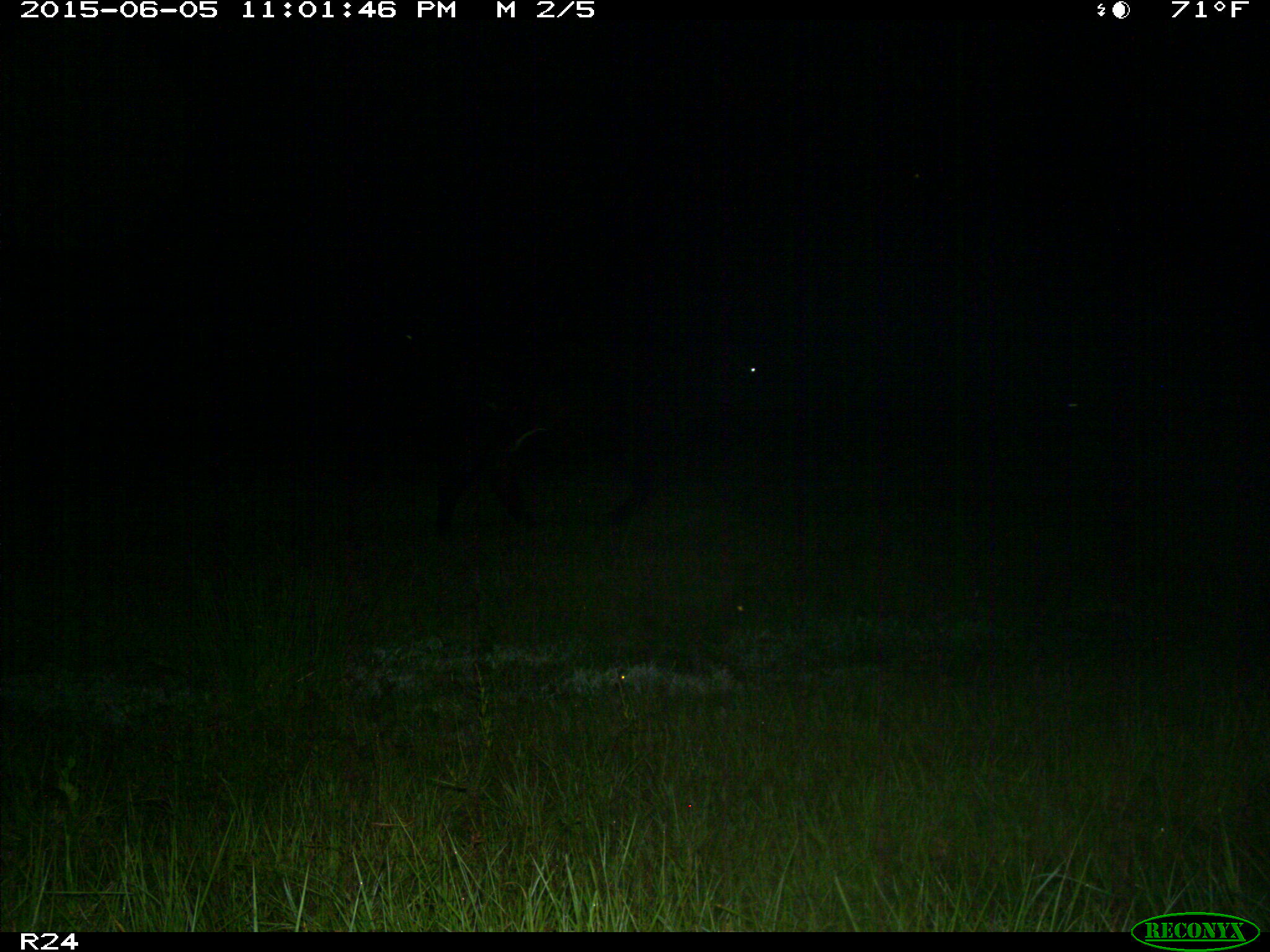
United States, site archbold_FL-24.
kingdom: Animalia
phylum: Chordata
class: Mammalia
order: Artiodactyla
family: Bovidae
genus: Bos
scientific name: Bos taurus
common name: domestic cow